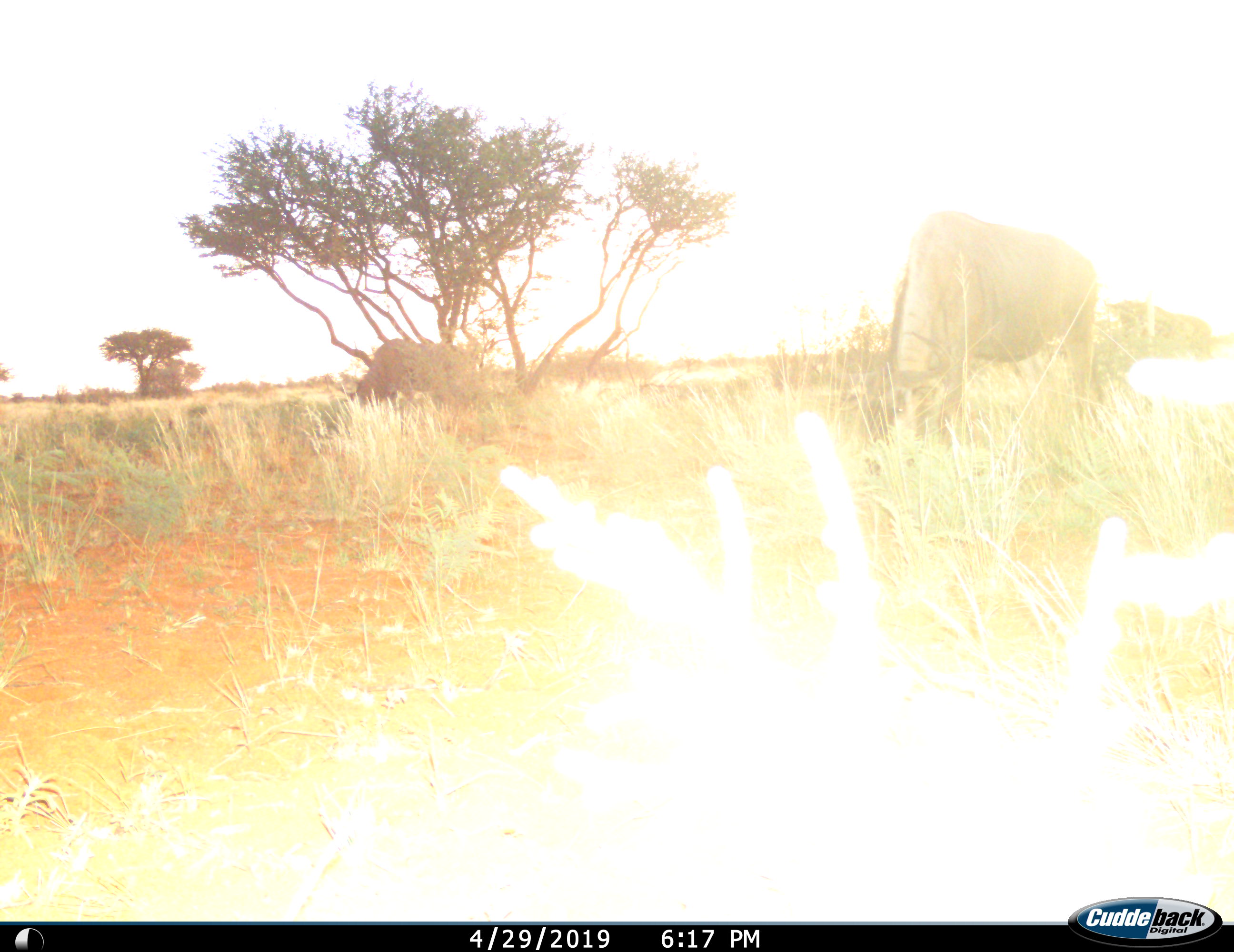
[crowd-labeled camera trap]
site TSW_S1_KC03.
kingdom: Animalia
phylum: Chordata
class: Mammalia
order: Artiodactyla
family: Bovidae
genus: Connochaetes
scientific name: Connochaetes taurinus taurinus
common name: blue wildebeest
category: wildebeestblue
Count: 2.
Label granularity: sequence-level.